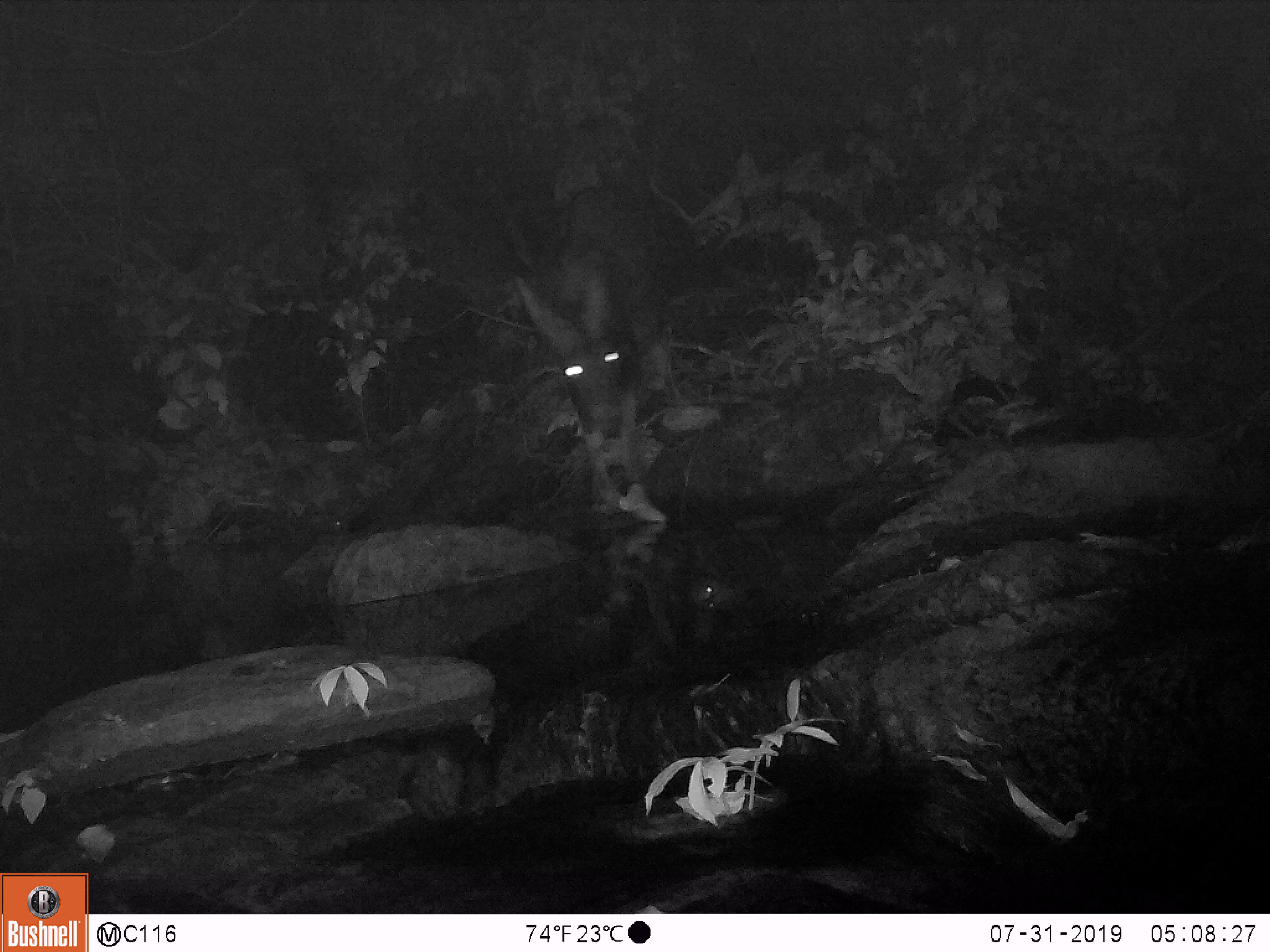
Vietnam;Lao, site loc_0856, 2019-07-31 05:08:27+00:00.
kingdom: Animalia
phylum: Chordata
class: Mammalia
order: Artiodactyla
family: Bovidae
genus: Capricornis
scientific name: Capricornis sumatraensis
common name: chinese serow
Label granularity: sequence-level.